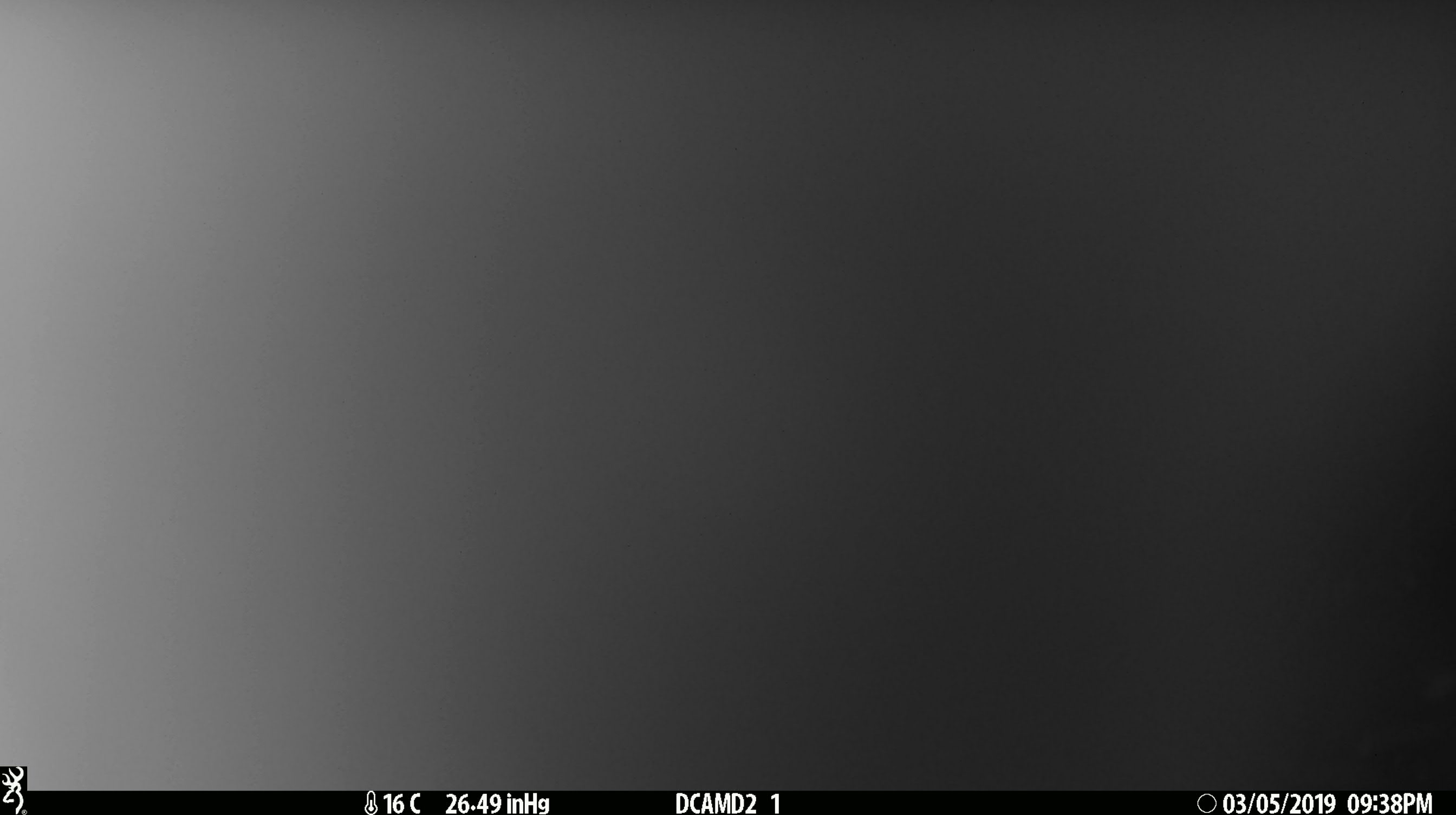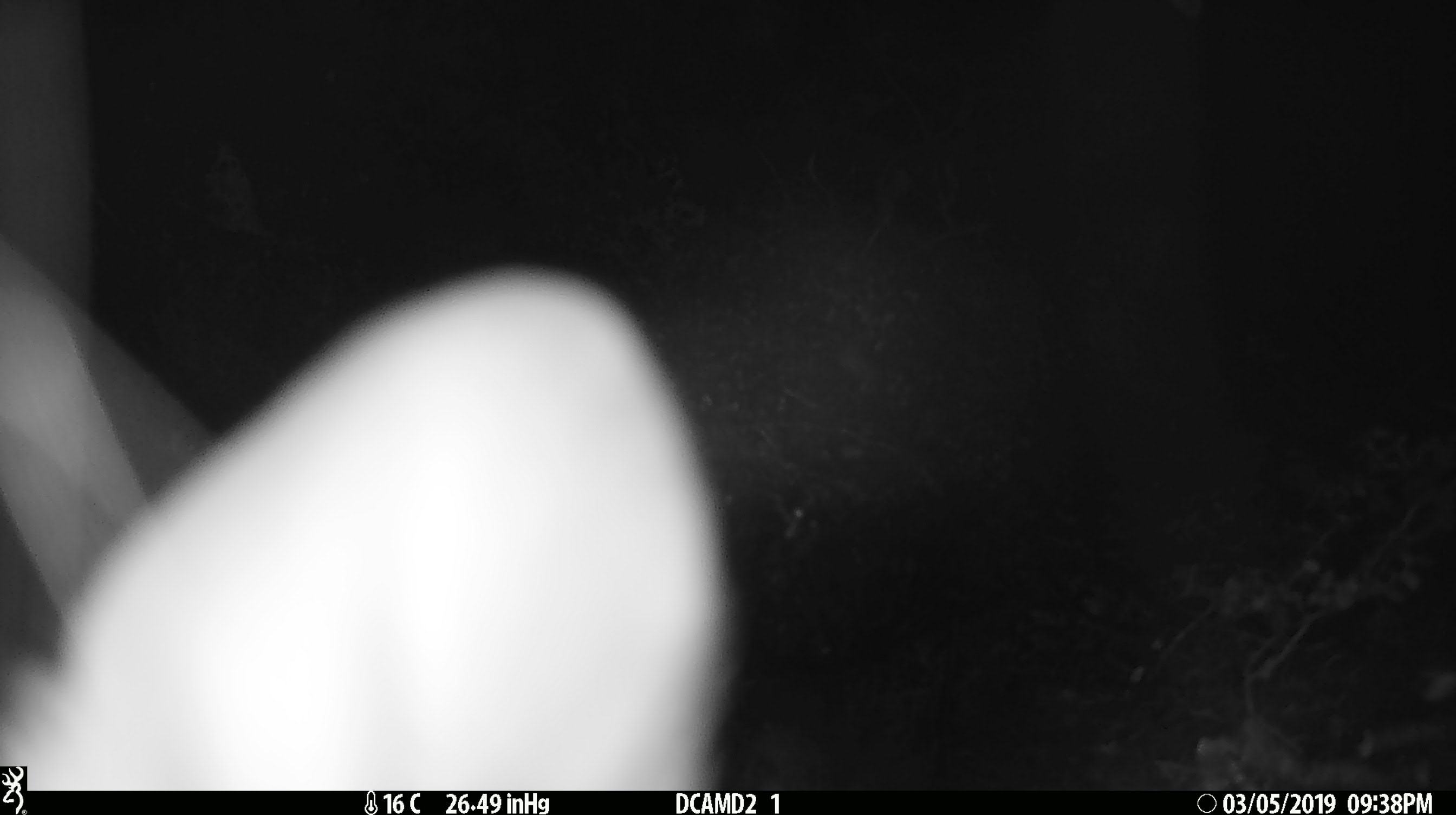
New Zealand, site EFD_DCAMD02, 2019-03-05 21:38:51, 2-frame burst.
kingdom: Animalia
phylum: Chordata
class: Mammalia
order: Diprotodontia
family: Phalangeridae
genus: Trichosurus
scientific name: Trichosurus vulpecula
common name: common brushtail possum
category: possum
Possum (common brushtail possum) (Trichosurus vulpecula).